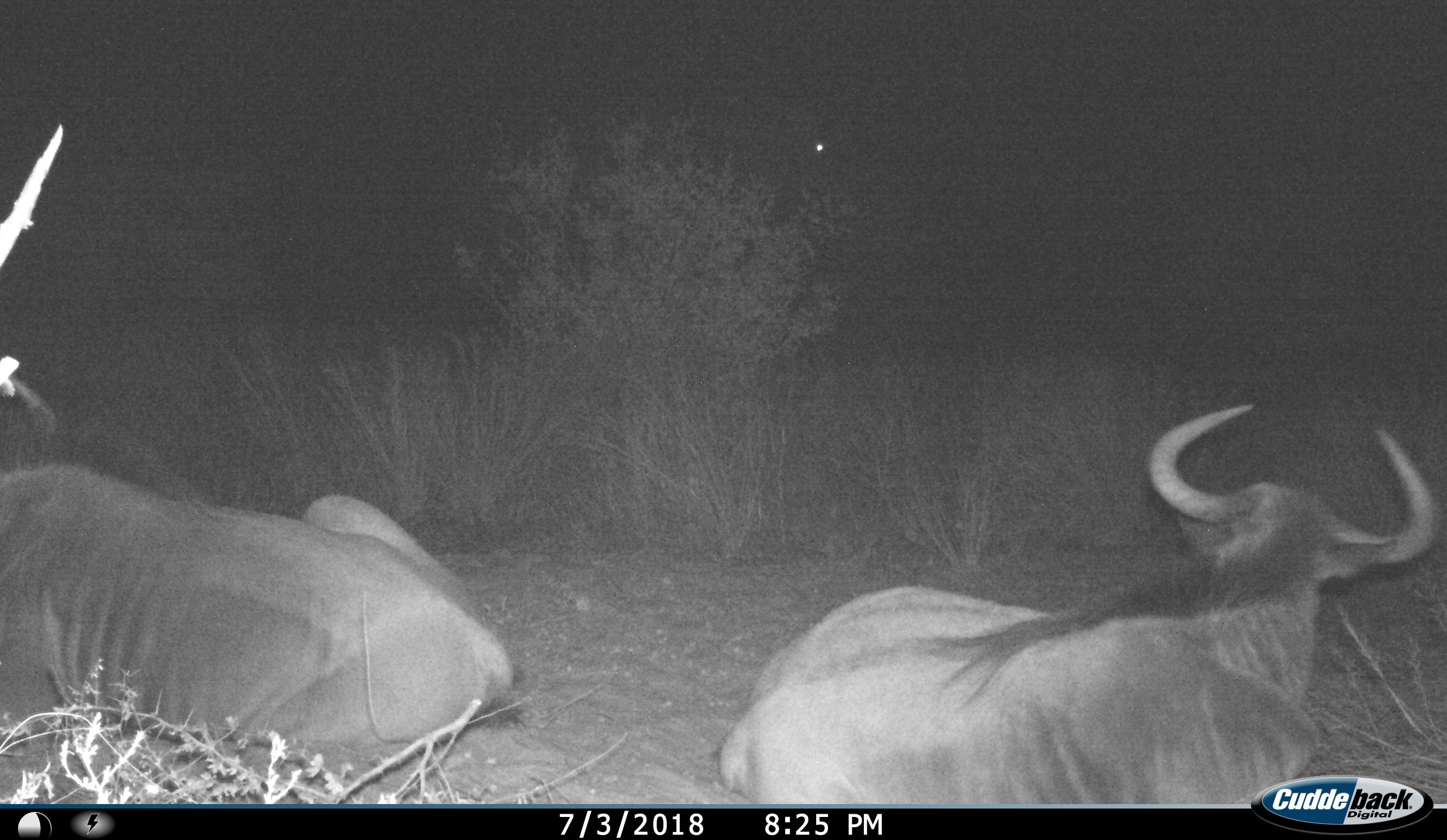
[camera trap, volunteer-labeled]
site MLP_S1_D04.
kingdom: Animalia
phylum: Chordata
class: Mammalia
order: Artiodactyla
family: Bovidae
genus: Connochaetes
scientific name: Connochaetes taurinus taurinus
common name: blue wildebeest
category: wildebeestblue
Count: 2.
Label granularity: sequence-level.